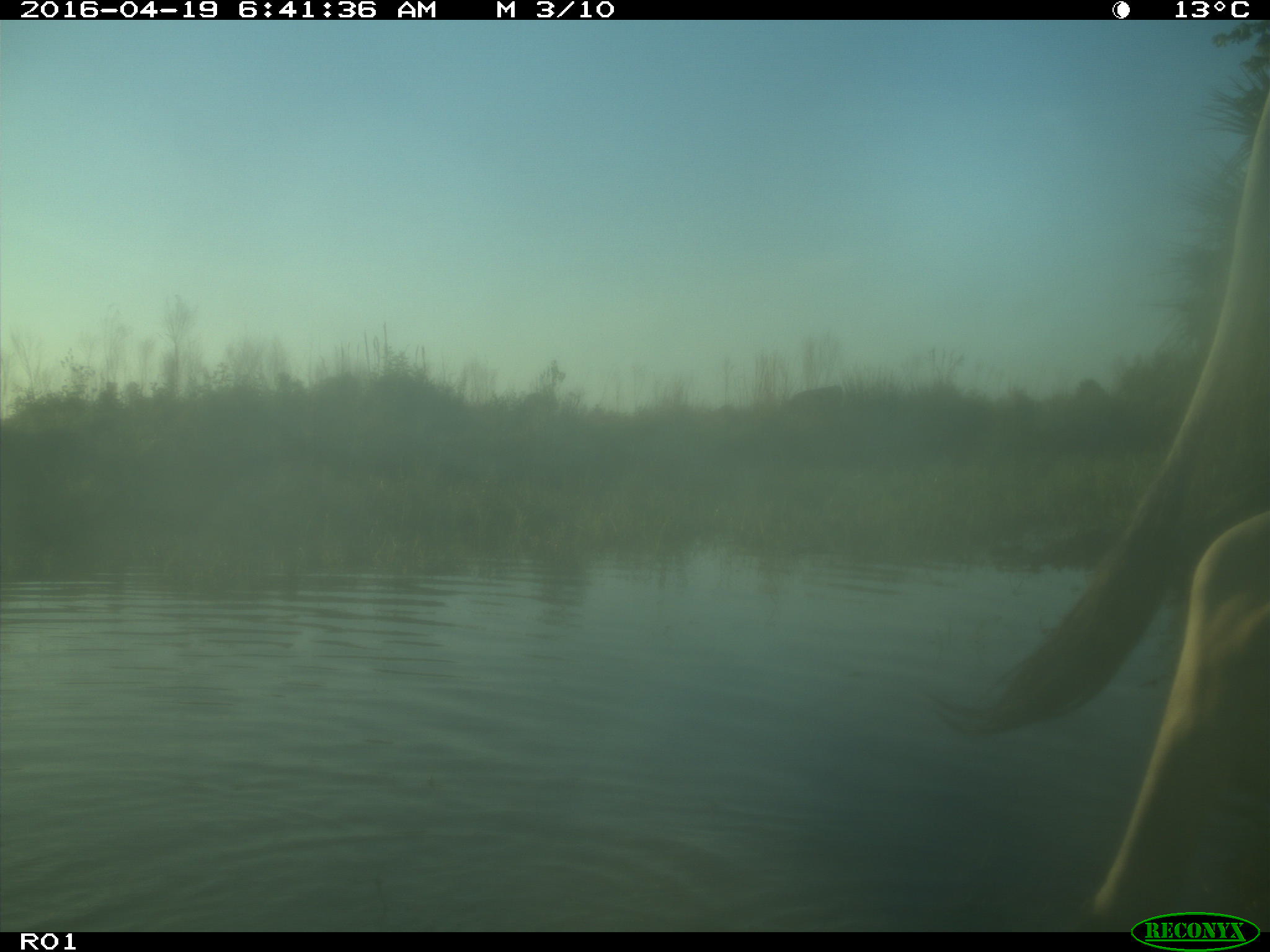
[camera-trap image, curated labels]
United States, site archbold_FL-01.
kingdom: Animalia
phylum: Chordata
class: Mammalia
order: Artiodactyla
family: Bovidae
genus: Bos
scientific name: Bos taurus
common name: domestic cow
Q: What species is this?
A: Bos taurus (domestic cow).